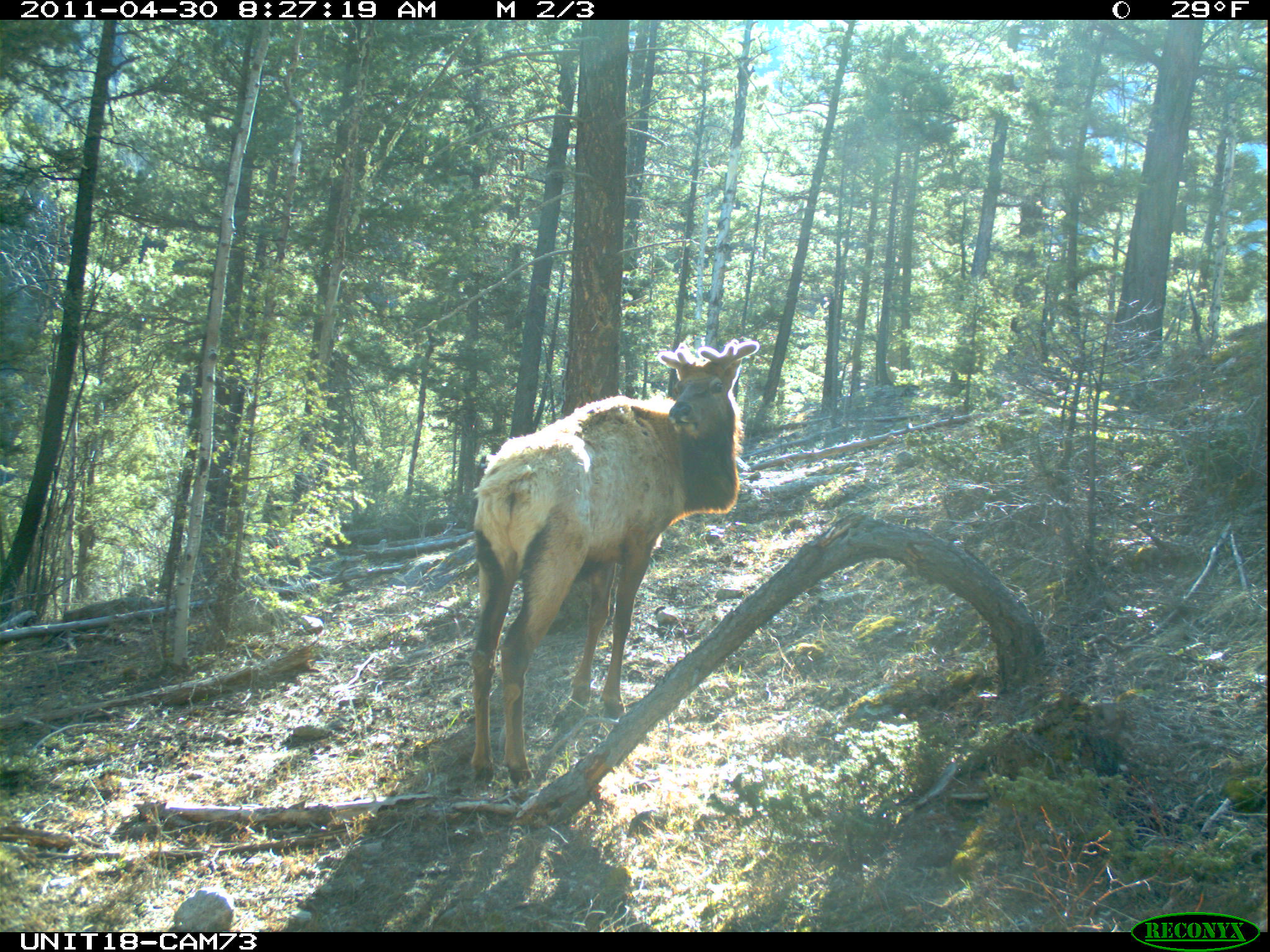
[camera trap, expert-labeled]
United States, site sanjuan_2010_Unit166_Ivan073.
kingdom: Animalia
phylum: Chordata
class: Mammalia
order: Artiodactyla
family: Cervidae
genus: Cervus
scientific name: Cervus elaphus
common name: red deer